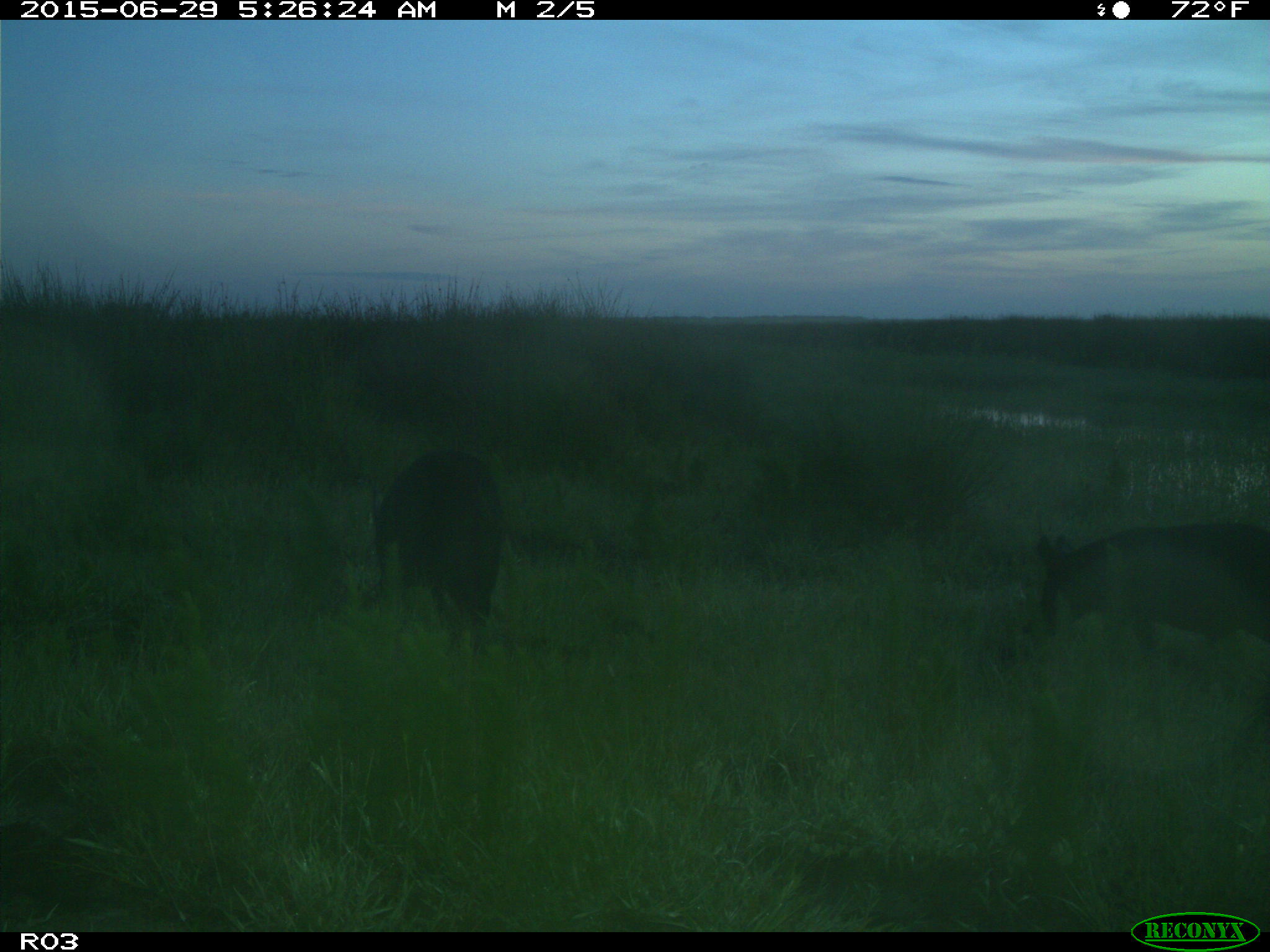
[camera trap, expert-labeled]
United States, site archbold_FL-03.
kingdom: Animalia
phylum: Chordata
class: Mammalia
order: Artiodactyla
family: Suidae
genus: Sus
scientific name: Sus scrofa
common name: wild boar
Sus scrofa (wild boar).